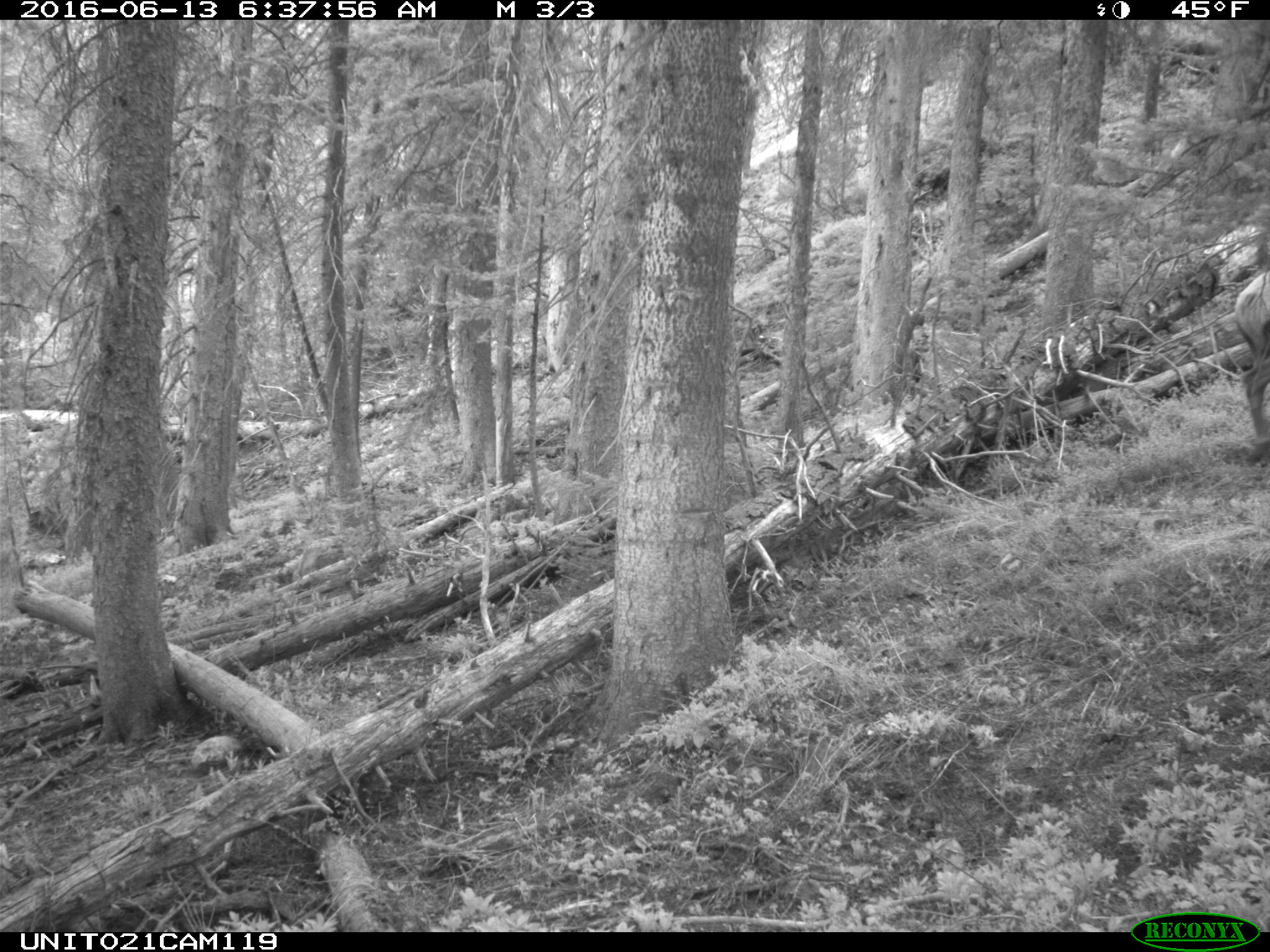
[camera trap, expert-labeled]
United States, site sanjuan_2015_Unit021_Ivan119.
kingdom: Animalia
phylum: Chordata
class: Mammalia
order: Artiodactyla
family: Cervidae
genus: Cervus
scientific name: Cervus elaphus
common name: red deer